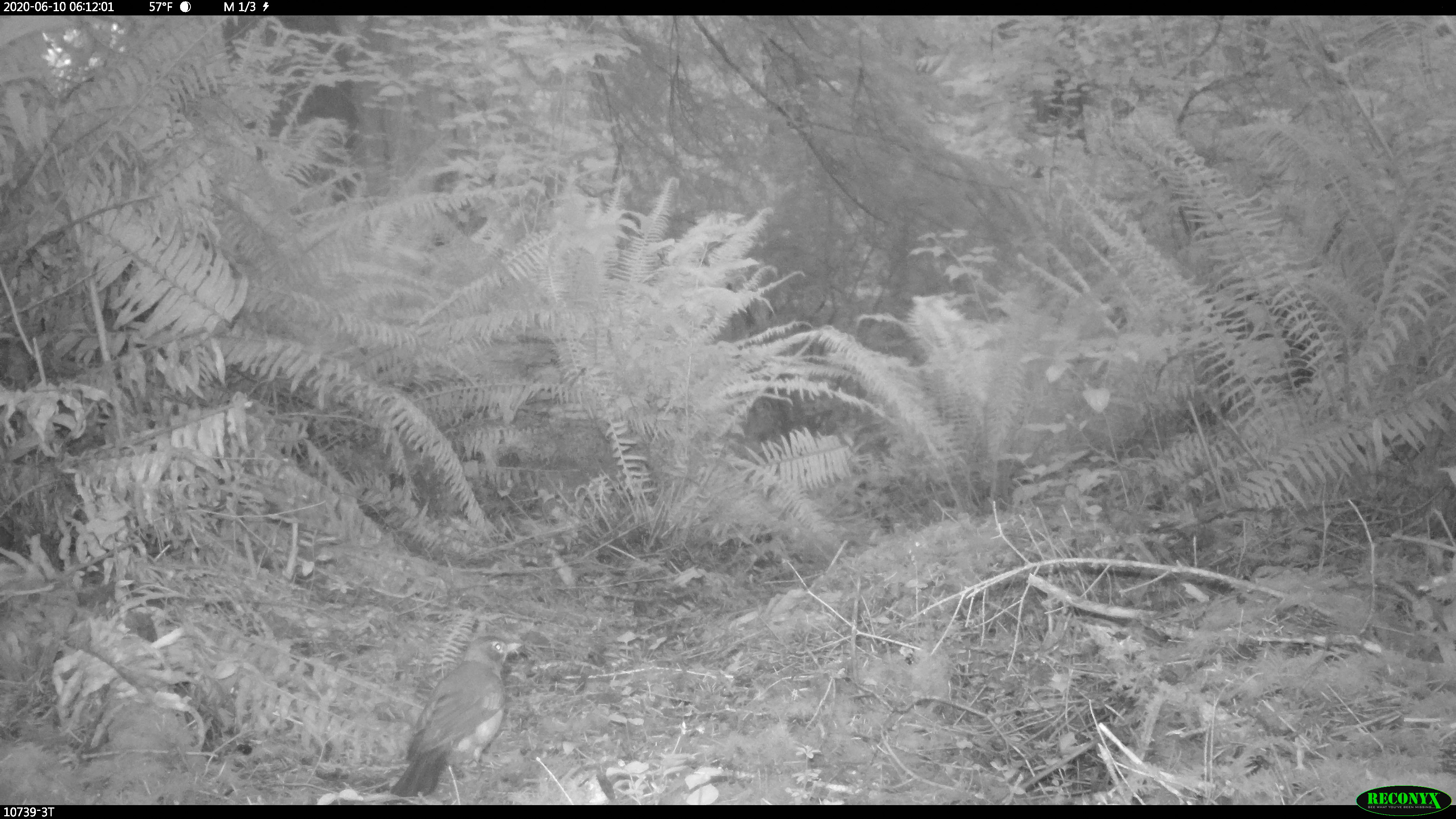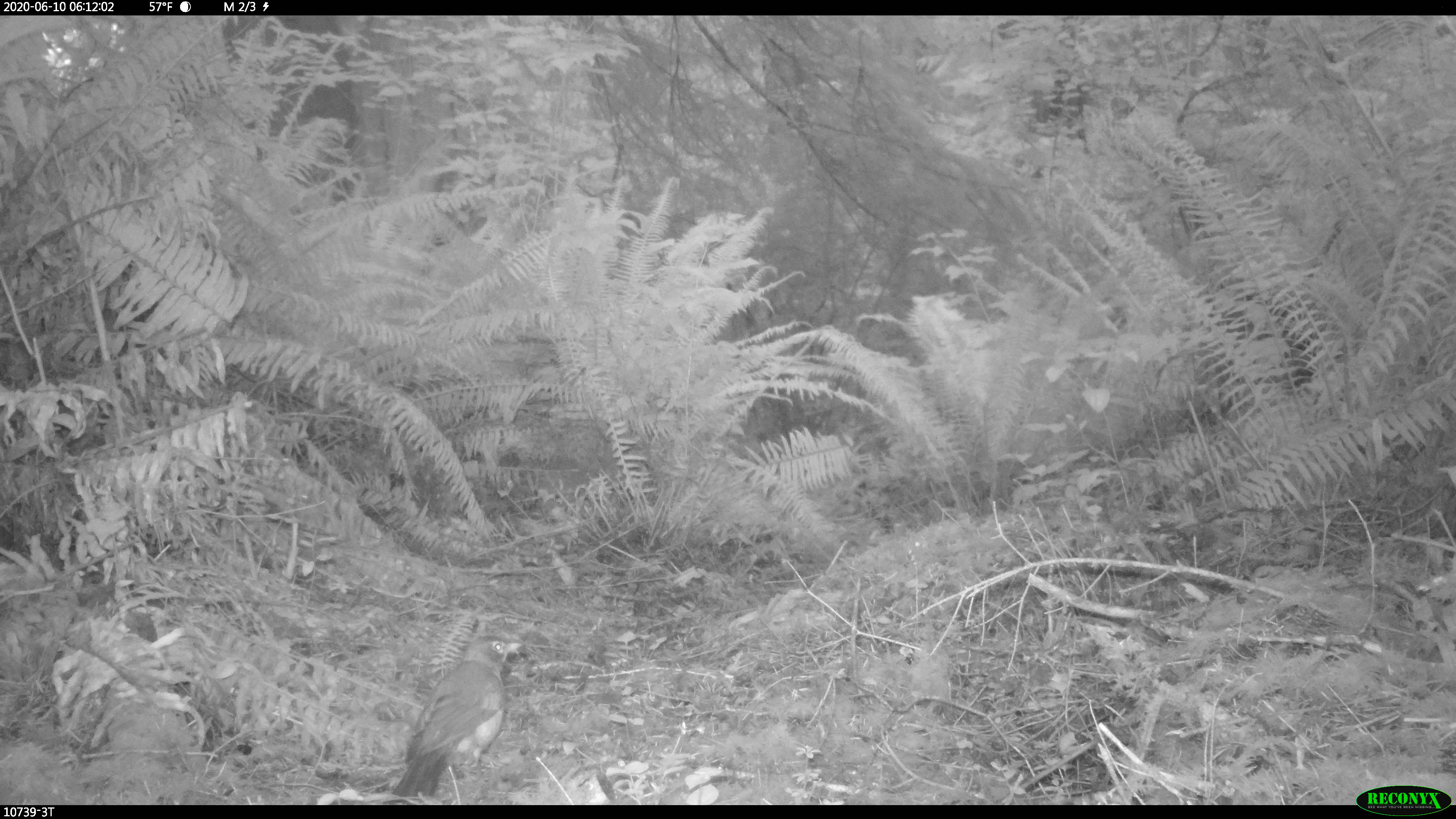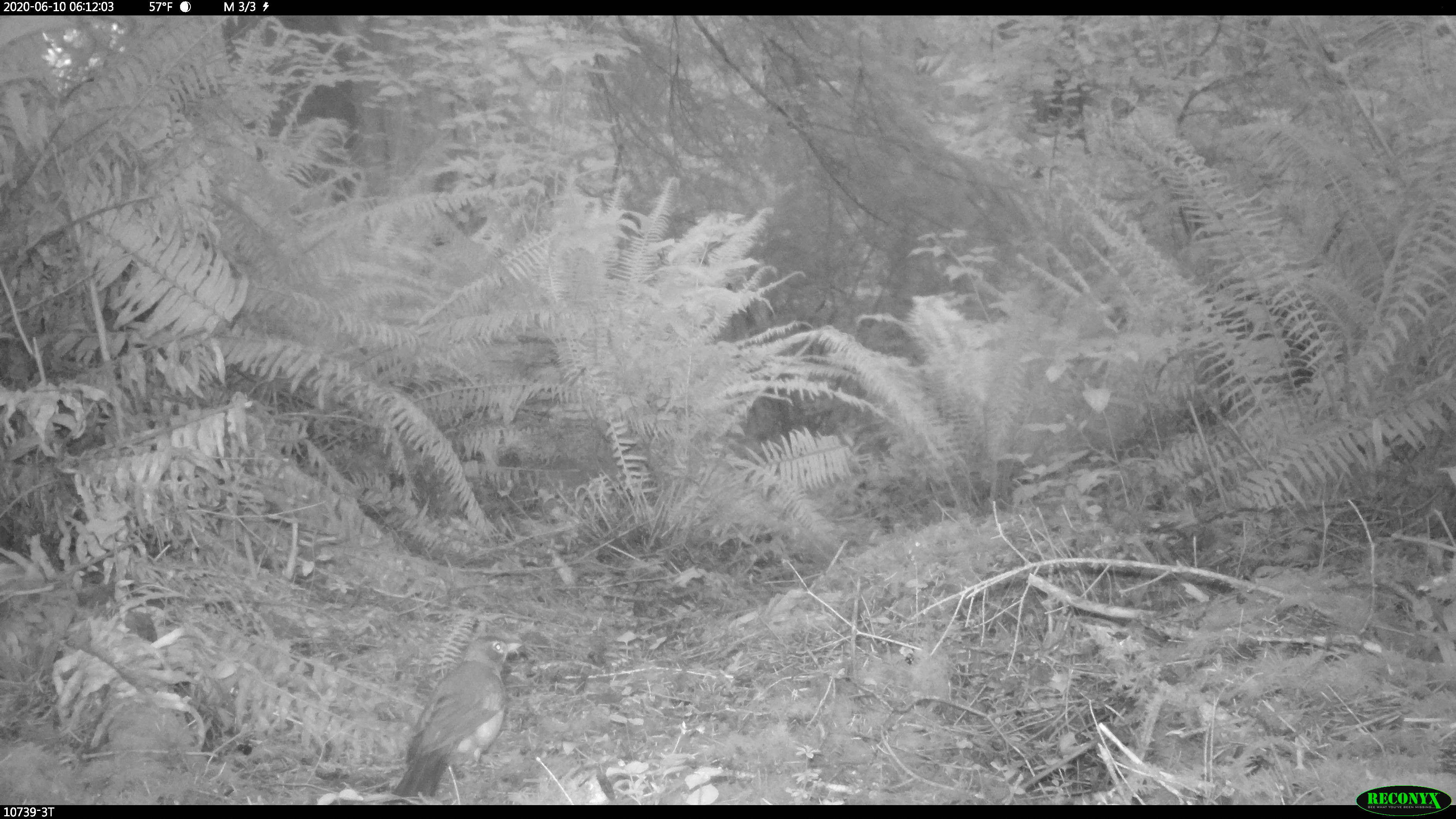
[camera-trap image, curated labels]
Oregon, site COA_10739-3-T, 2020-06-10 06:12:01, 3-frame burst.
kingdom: Animalia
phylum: Chordata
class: Aves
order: Passeriformes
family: Turdidae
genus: Turdus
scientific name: Turdus migratorius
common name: american robin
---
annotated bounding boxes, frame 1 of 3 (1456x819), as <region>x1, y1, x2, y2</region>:
american robin: <region>377, 628, 538, 803</region>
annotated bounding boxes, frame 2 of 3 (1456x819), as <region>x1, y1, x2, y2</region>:
american robin: <region>383, 631, 532, 803</region>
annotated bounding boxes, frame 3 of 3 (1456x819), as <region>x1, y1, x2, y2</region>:
american robin: <region>380, 628, 539, 803</region>